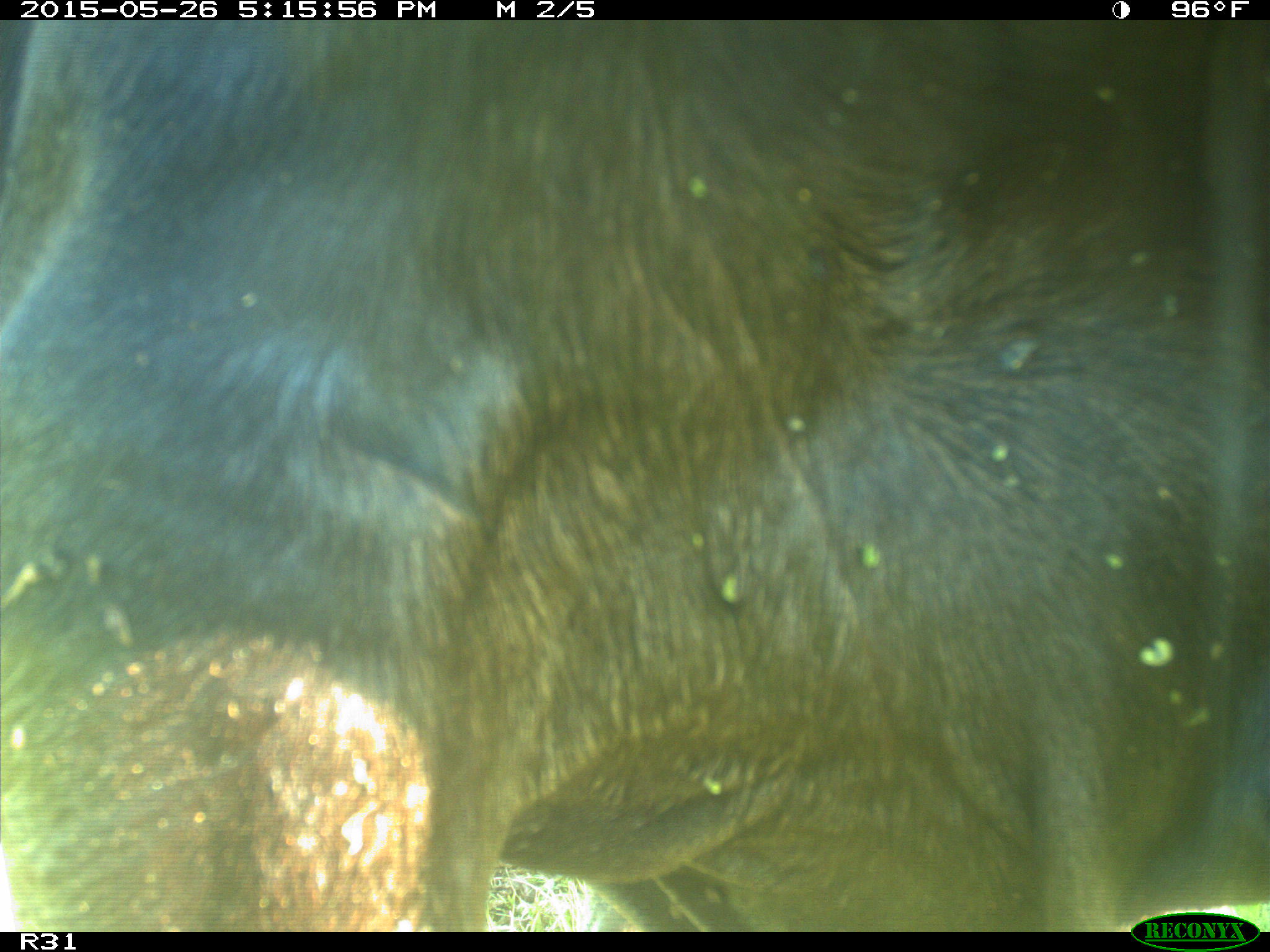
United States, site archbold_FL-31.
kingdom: Animalia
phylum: Chordata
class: Mammalia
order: Artiodactyla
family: Bovidae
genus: Bos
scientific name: Bos taurus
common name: domestic cow